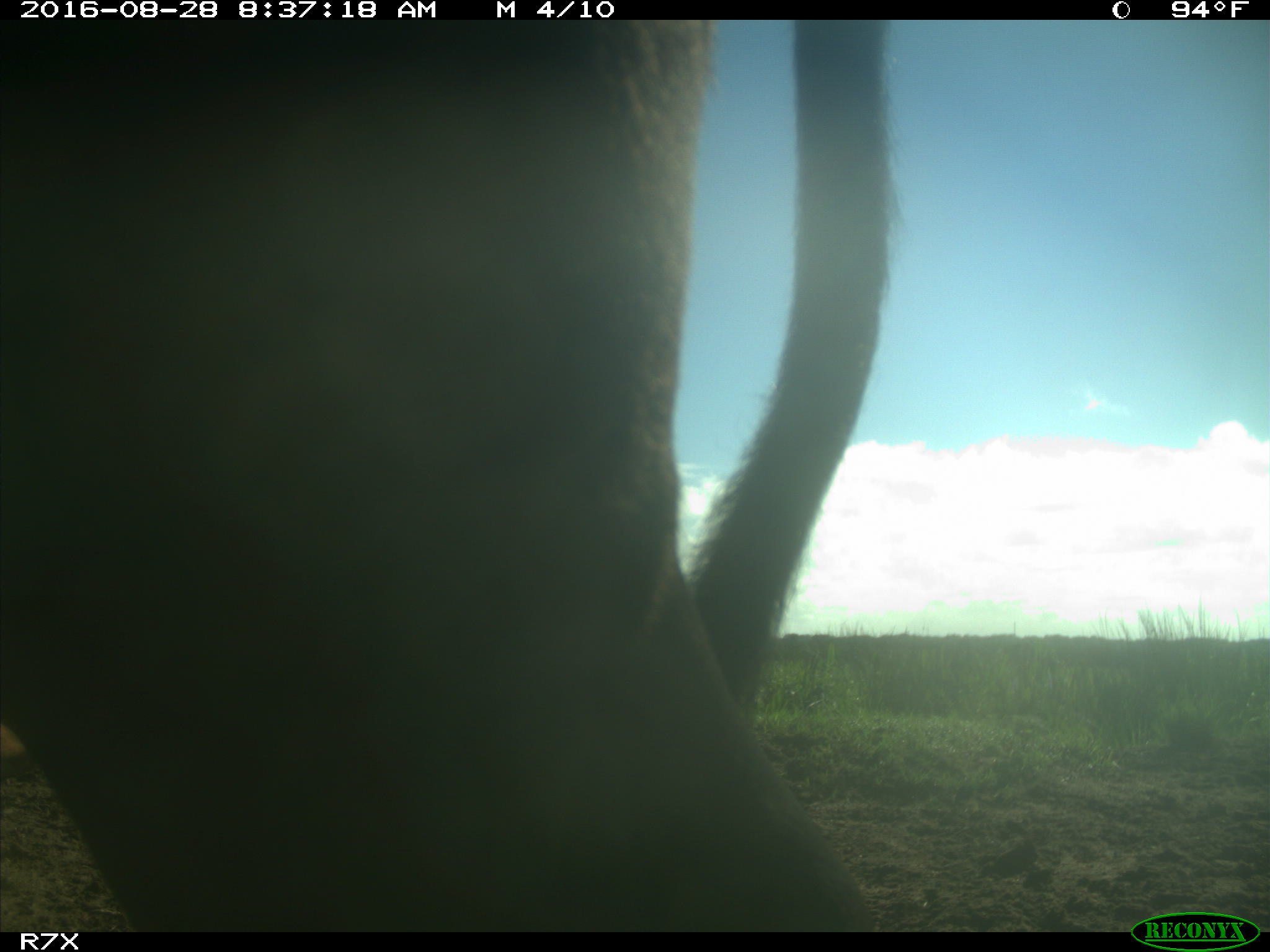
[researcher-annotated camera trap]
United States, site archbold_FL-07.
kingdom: Animalia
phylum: Chordata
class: Mammalia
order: Artiodactyla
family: Bovidae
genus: Bos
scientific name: Bos taurus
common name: domestic cow